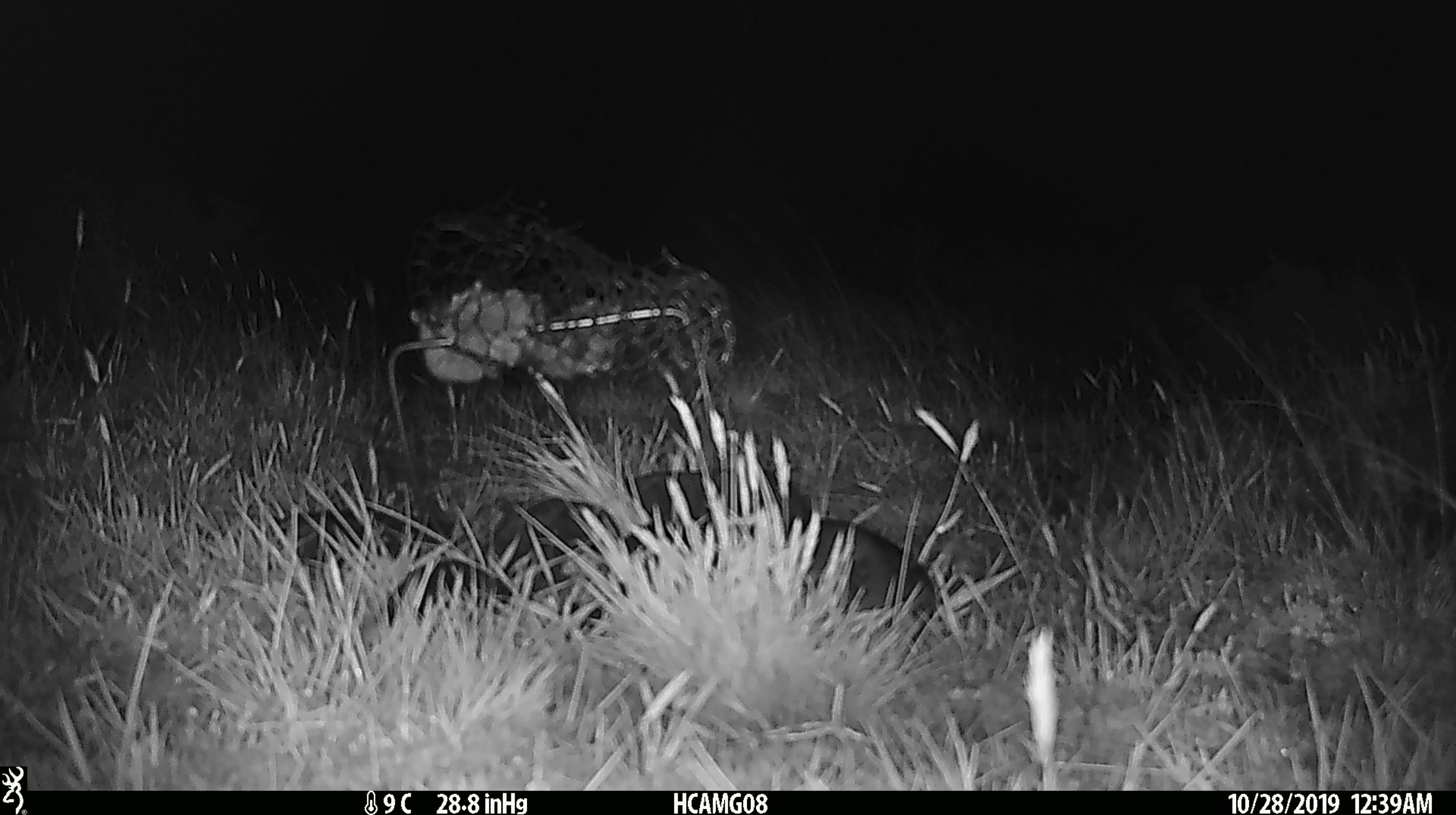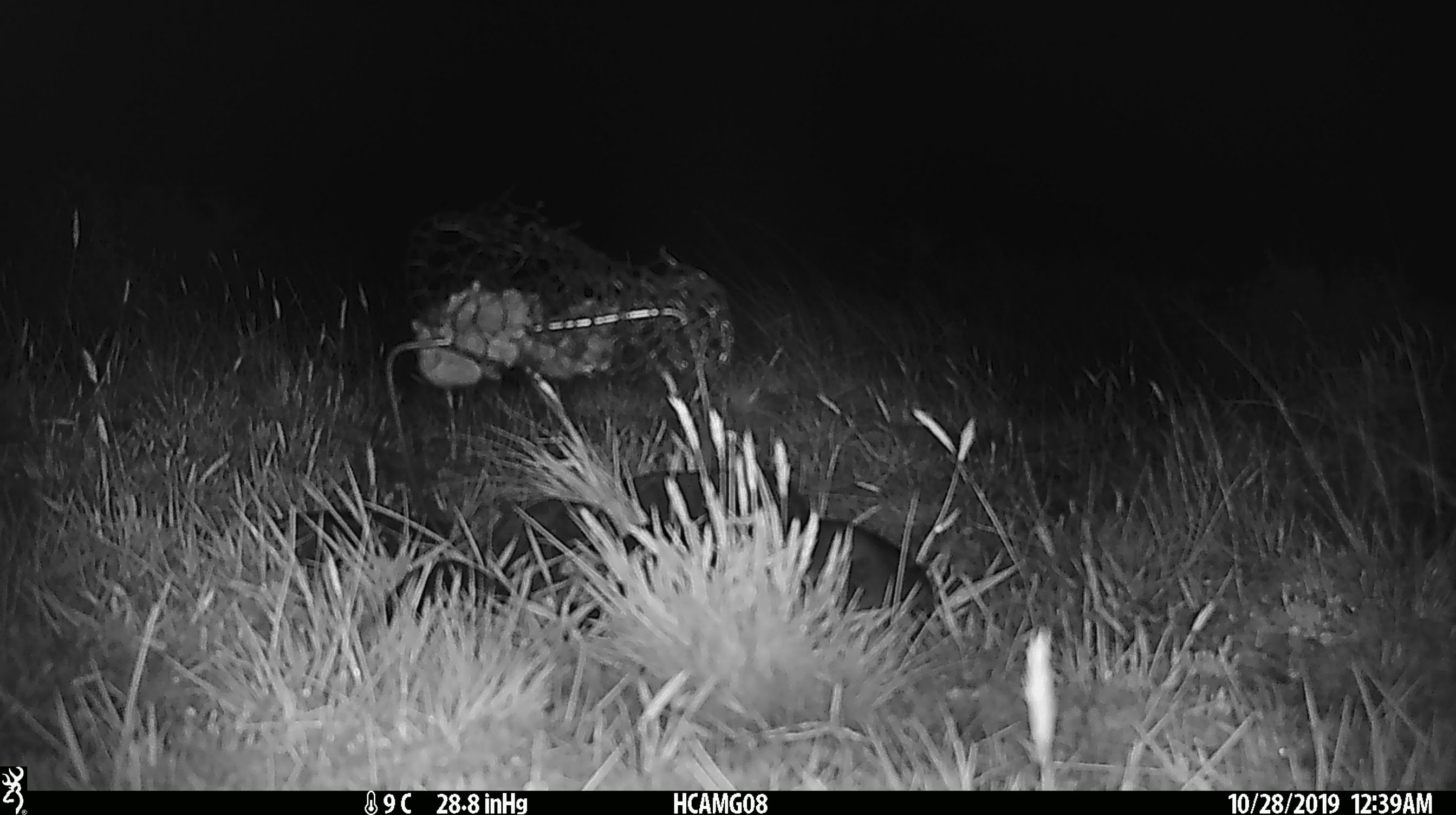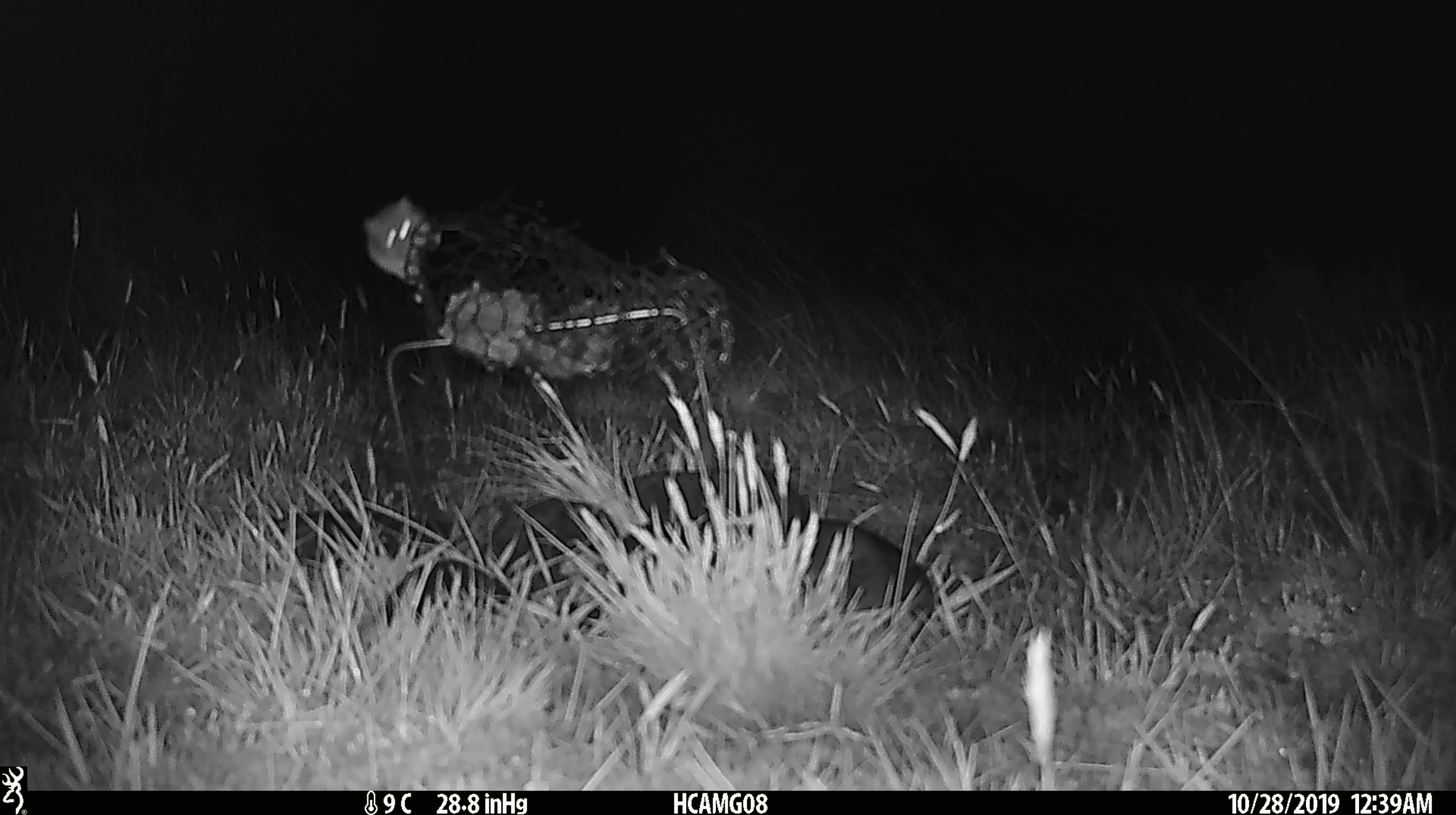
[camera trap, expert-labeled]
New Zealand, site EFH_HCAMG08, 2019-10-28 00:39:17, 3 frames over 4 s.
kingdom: Animalia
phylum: Chordata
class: Mammalia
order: Rodentia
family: Muridae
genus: Mus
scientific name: Mus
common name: mouse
Mouse (Mus).